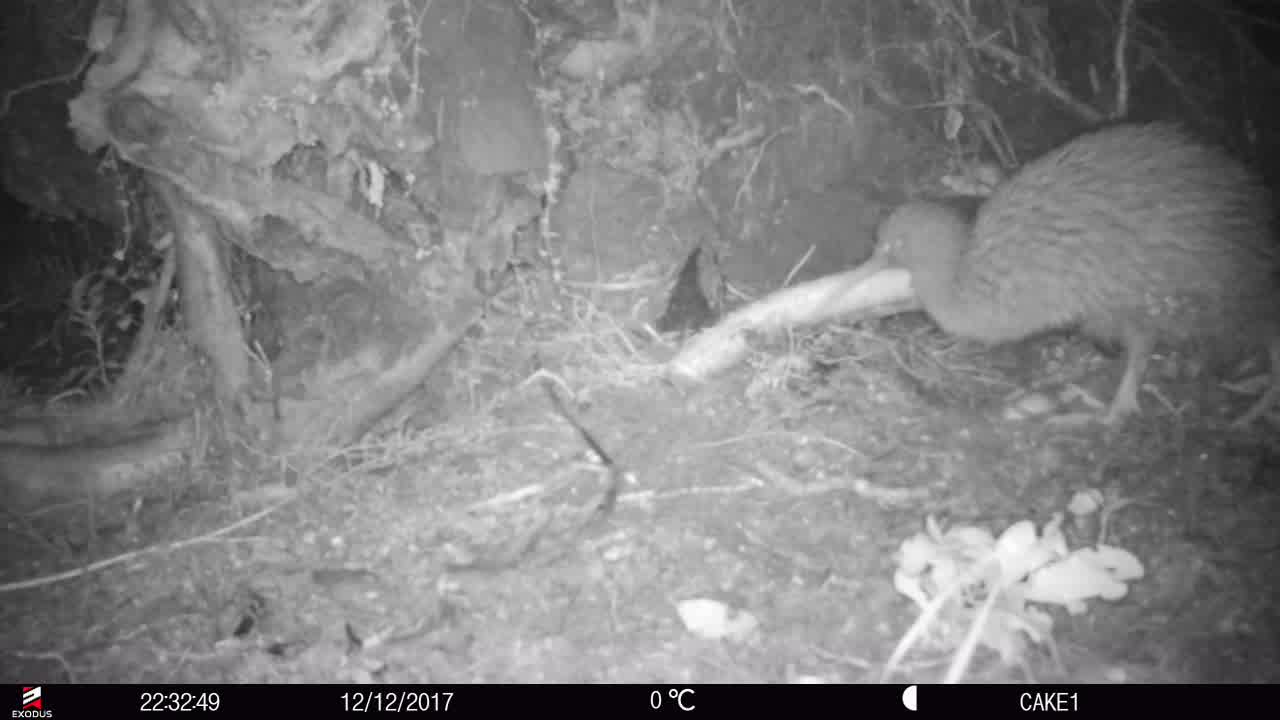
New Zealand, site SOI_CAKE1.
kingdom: Animalia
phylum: Chordata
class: Aves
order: Apterygiformes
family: Apterygidae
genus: Apteryx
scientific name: Apteryx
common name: kiwi